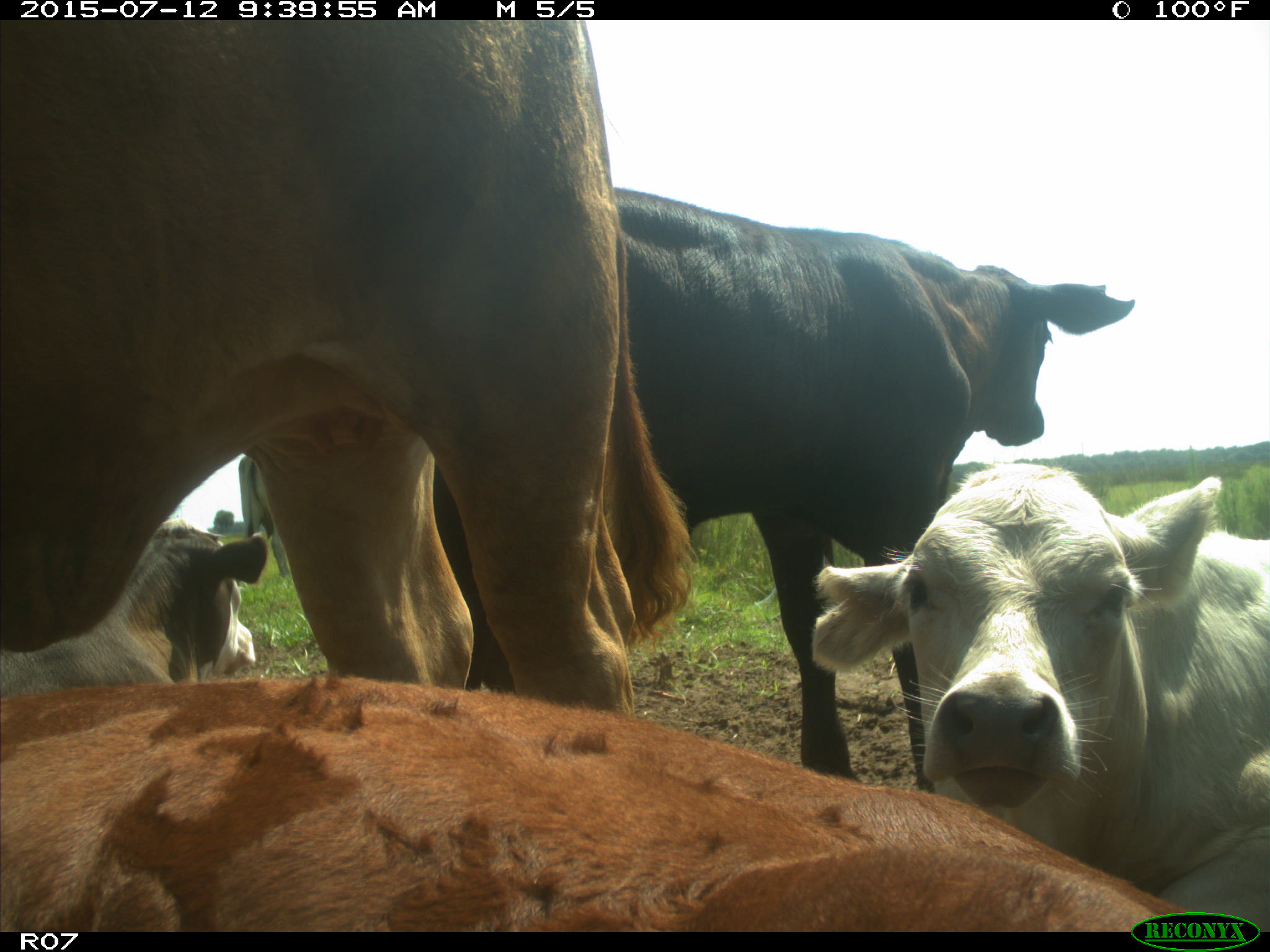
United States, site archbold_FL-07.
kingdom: Animalia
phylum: Chordata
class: Mammalia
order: Artiodactyla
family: Bovidae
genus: Bos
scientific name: Bos taurus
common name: domestic cow